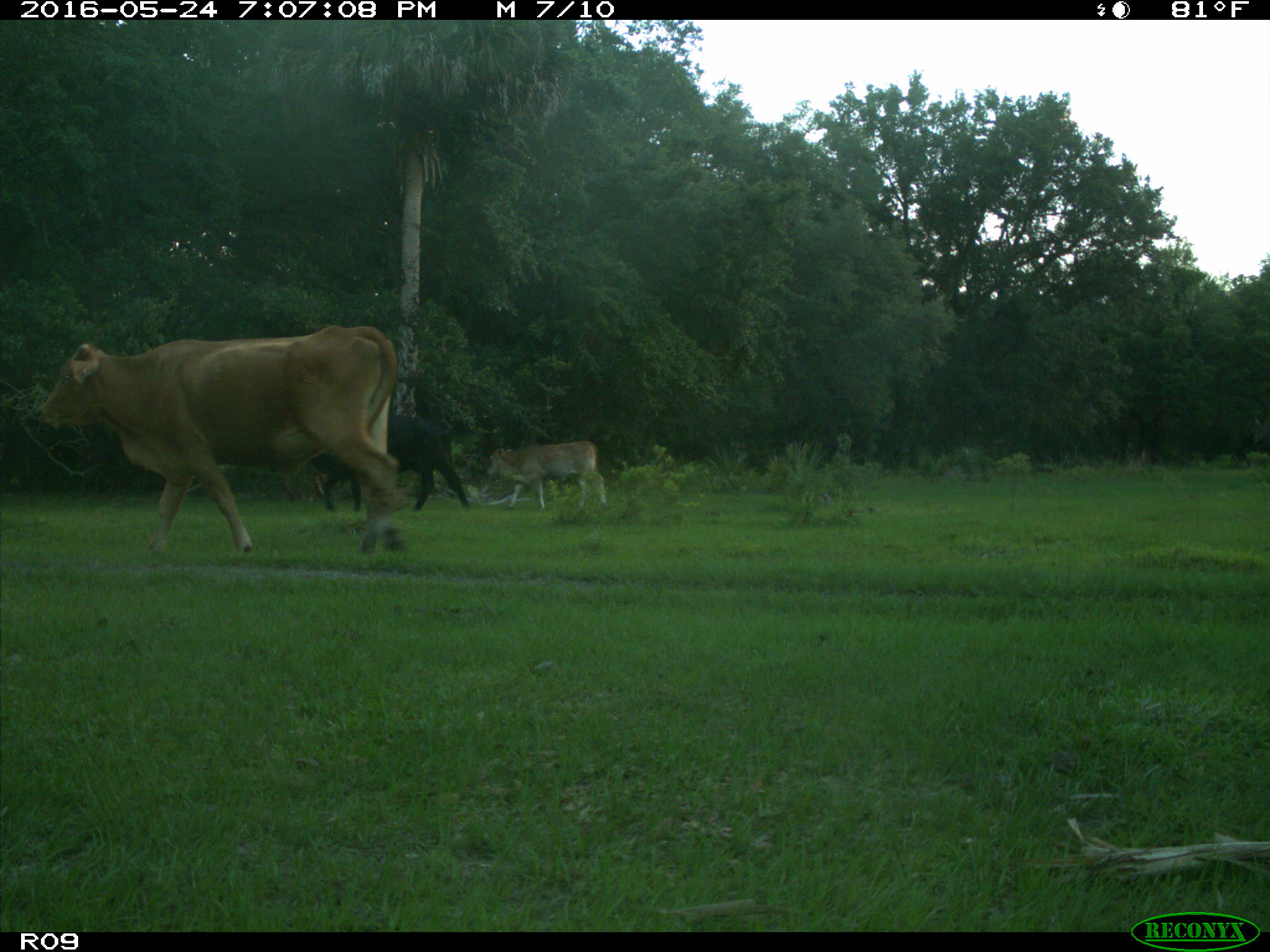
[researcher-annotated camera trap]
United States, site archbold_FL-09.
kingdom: Animalia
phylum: Chordata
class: Mammalia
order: Artiodactyla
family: Bovidae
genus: Bos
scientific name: Bos taurus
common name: domestic cow